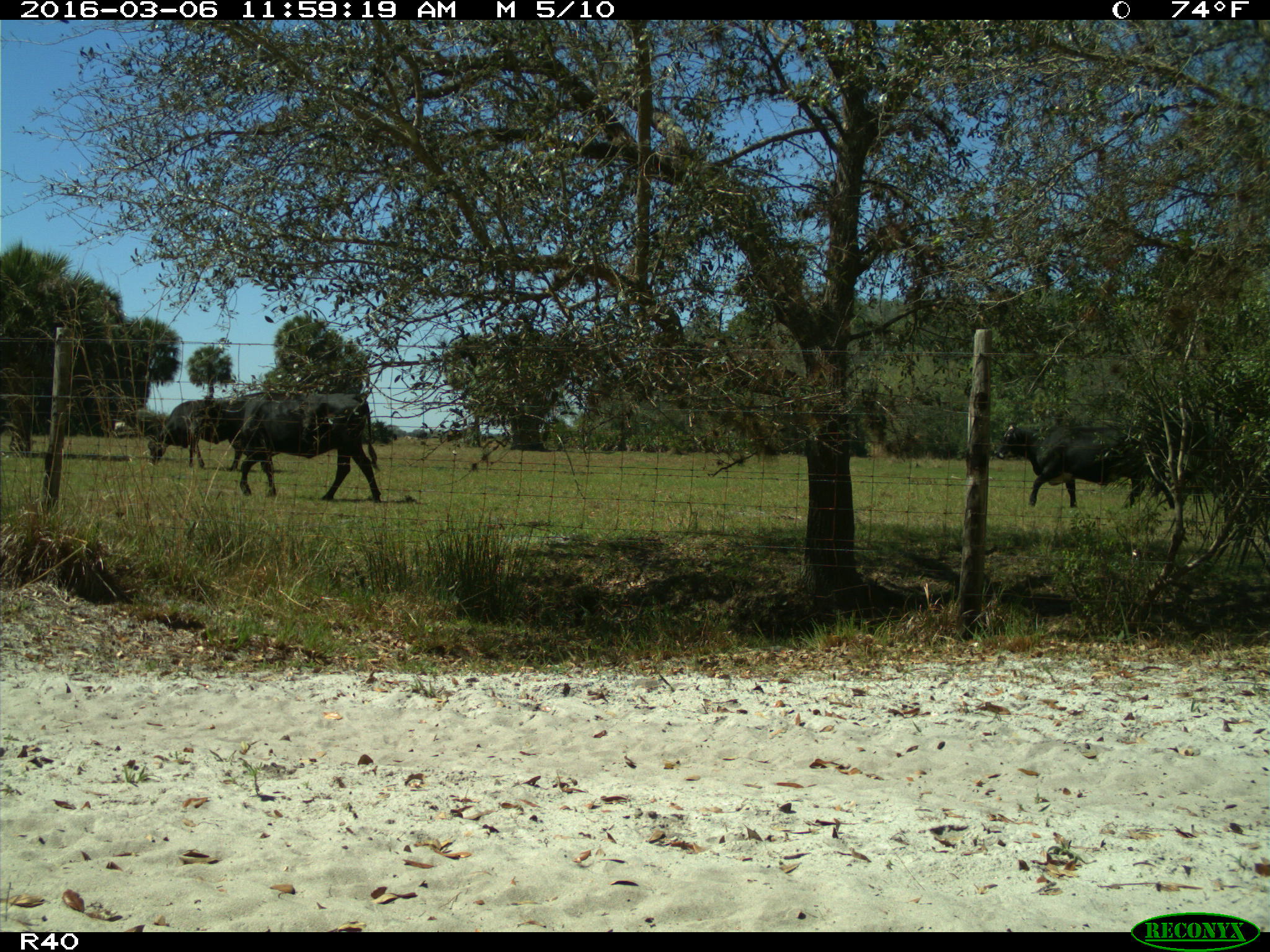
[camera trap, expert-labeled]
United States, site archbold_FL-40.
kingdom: Animalia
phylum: Chordata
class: Mammalia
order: Artiodactyla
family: Bovidae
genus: Bos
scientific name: Bos taurus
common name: domestic cow